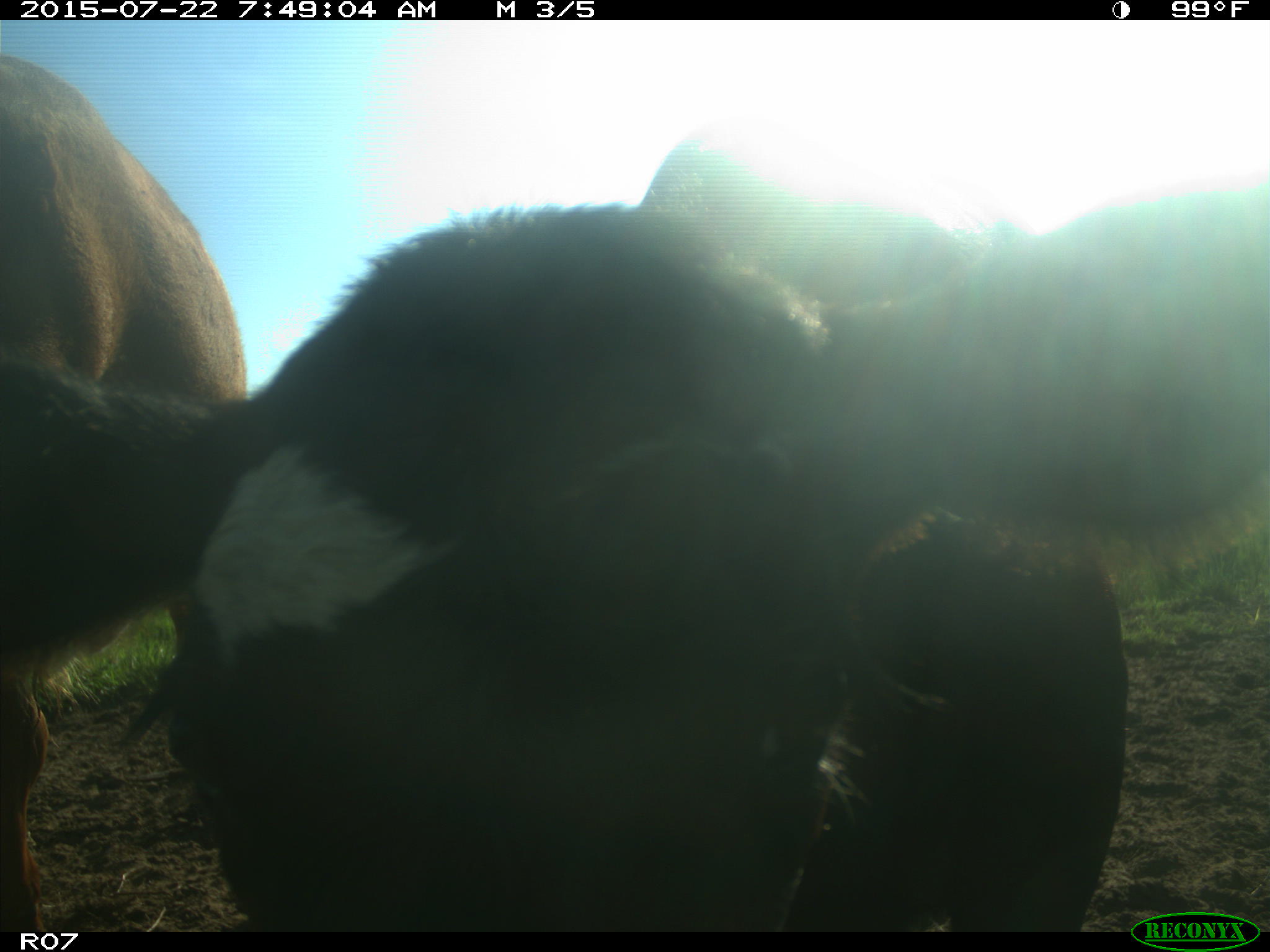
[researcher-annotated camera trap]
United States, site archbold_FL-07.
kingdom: Animalia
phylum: Chordata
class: Mammalia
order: Artiodactyla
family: Cervidae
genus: Odocoileus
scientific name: Odocoileus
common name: deer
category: unidentified deer